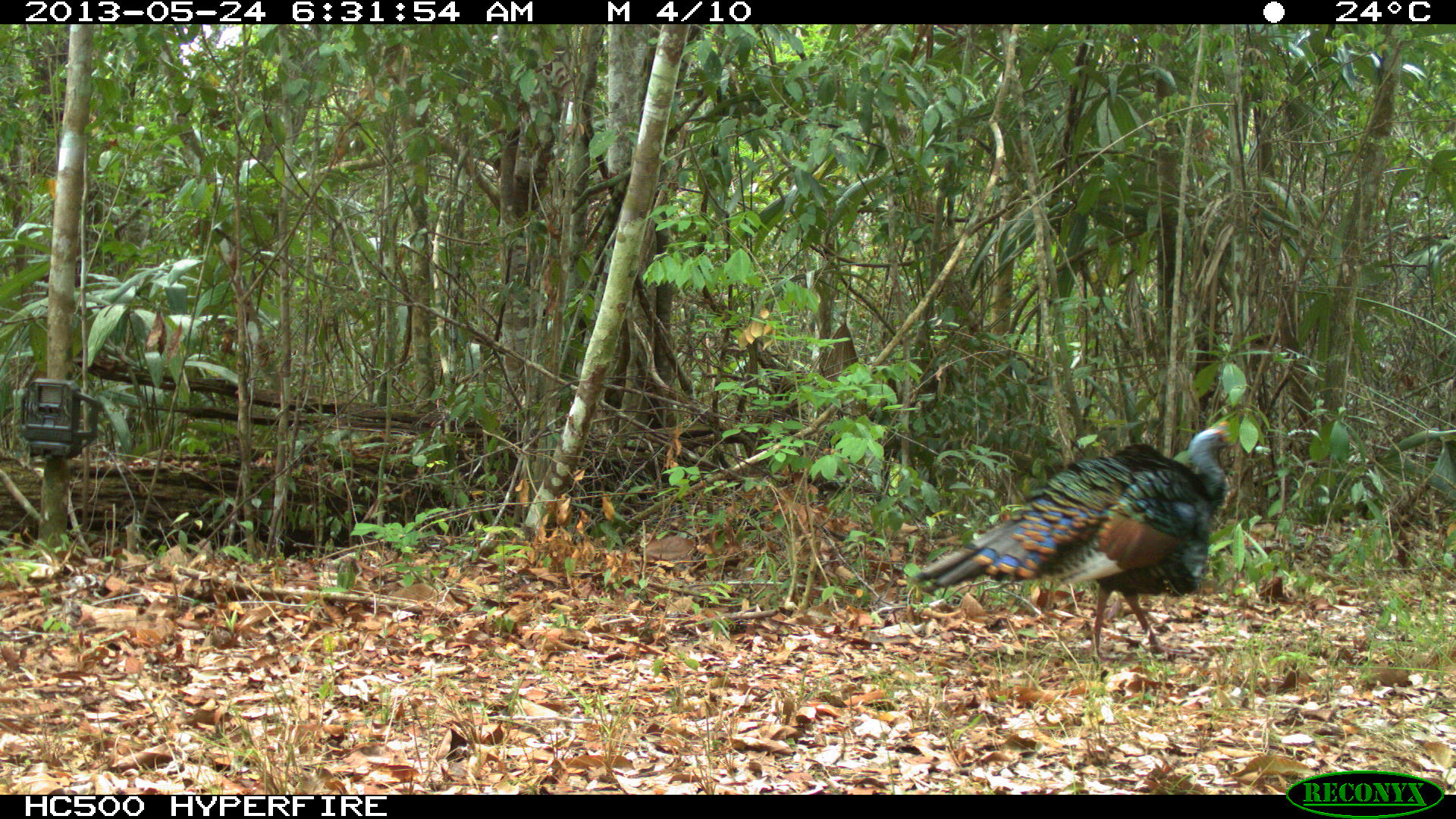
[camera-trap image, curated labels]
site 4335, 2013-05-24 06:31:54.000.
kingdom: Animalia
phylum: Chordata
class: Aves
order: Galliformes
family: Phasianidae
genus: Meleagris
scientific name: Meleagris ocellata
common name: ocellated turkey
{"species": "Meleagris ocellata (ocellated turkey)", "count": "1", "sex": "male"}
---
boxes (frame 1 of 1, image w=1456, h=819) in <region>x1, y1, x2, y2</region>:
meleagris ocellata: <region>910, 417, 1245, 663</region>